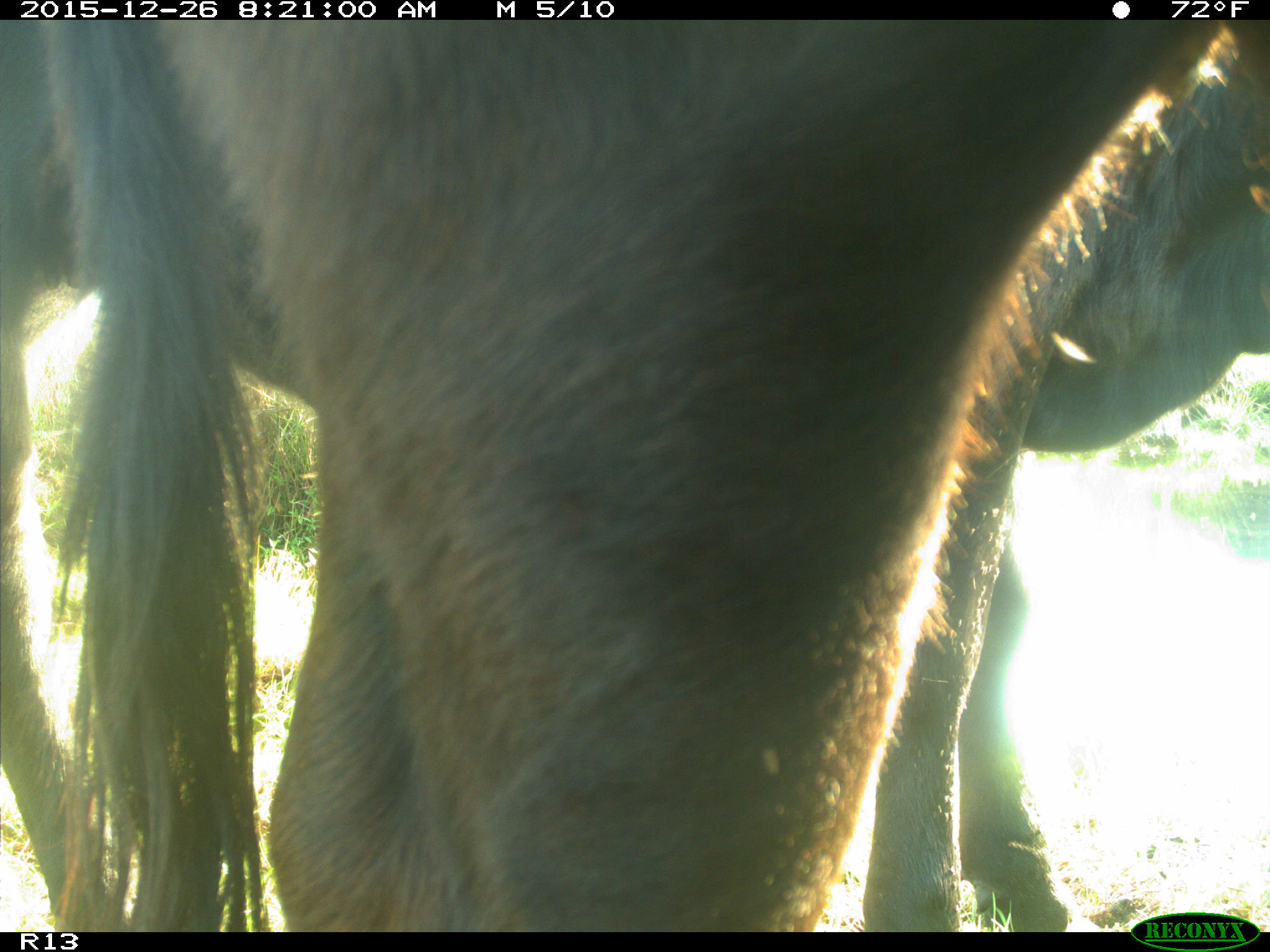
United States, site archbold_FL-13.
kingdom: Animalia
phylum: Chordata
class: Mammalia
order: Artiodactyla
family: Bovidae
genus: Bos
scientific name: Bos taurus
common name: domestic cow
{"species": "Bos taurus (domestic cow)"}